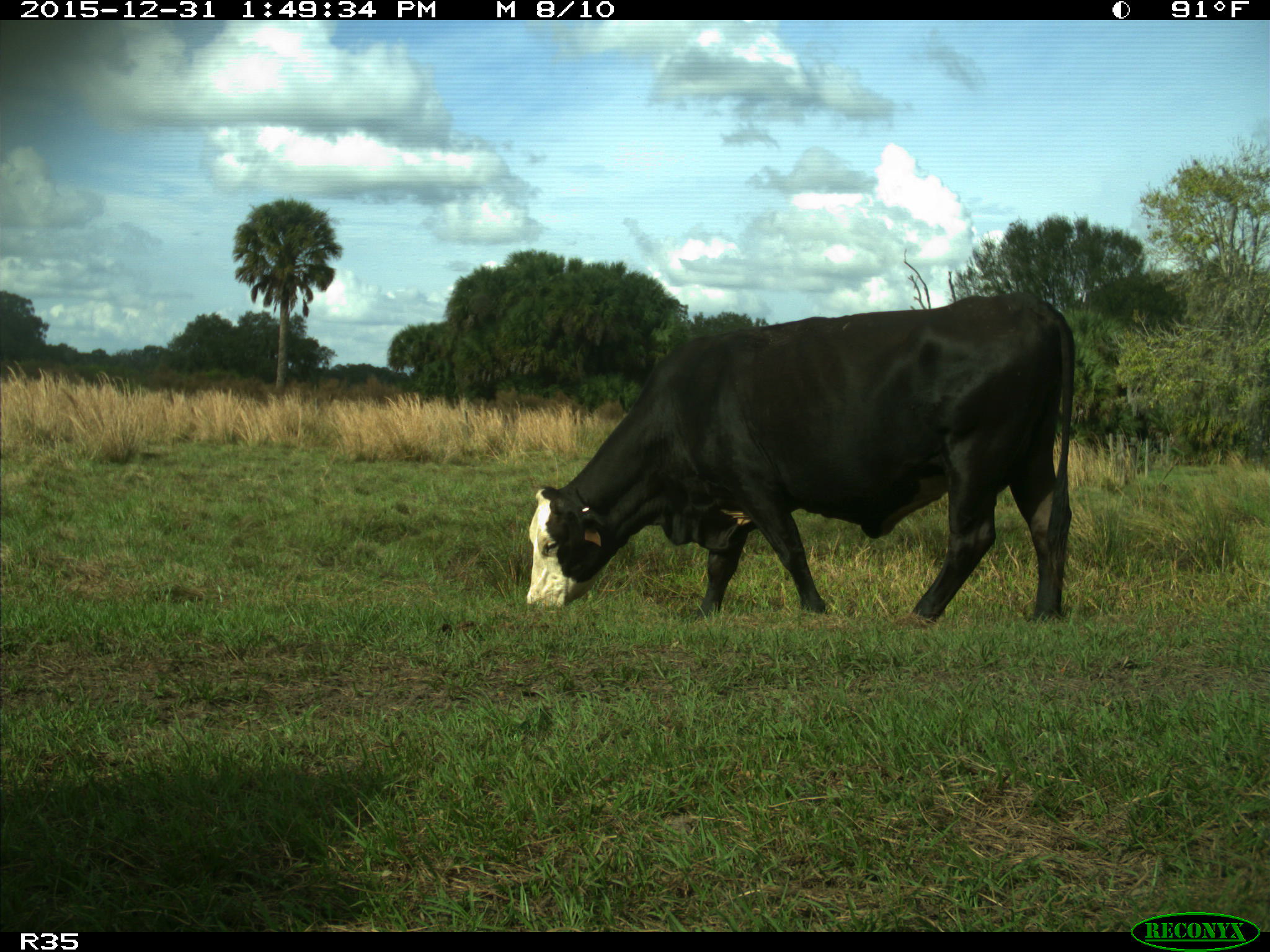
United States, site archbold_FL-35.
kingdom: Animalia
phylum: Chordata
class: Mammalia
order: Artiodactyla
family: Bovidae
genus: Bos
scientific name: Bos taurus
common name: domestic cow